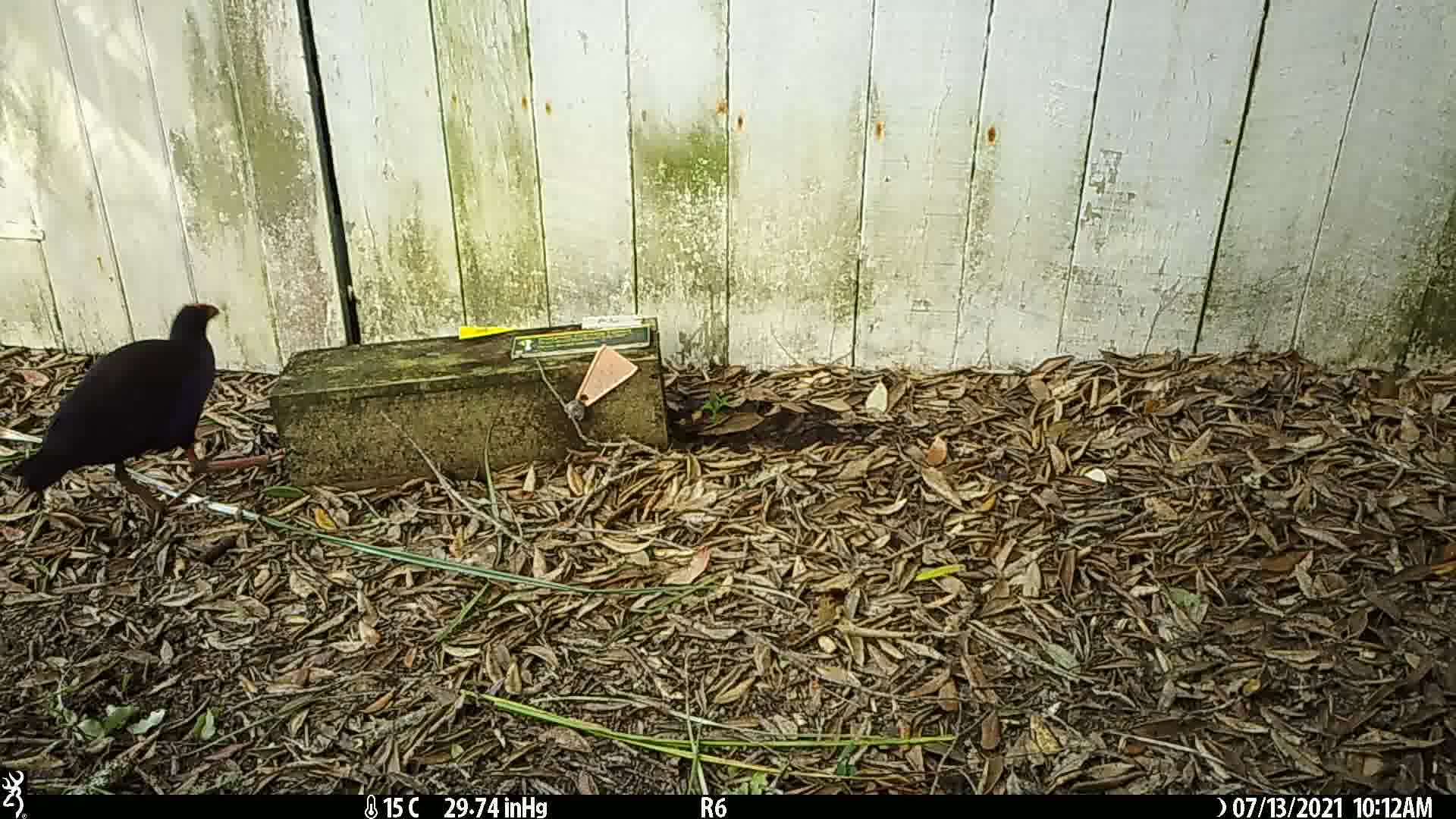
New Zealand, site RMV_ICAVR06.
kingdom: Animalia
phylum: Chordata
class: Aves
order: Gruiformes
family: Rallidae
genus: Porphyrio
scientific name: Porphyrio melanotus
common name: australasian swamphen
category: pukeko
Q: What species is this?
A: Pukeko (australasian swamphen) (Porphyrio melanotus).